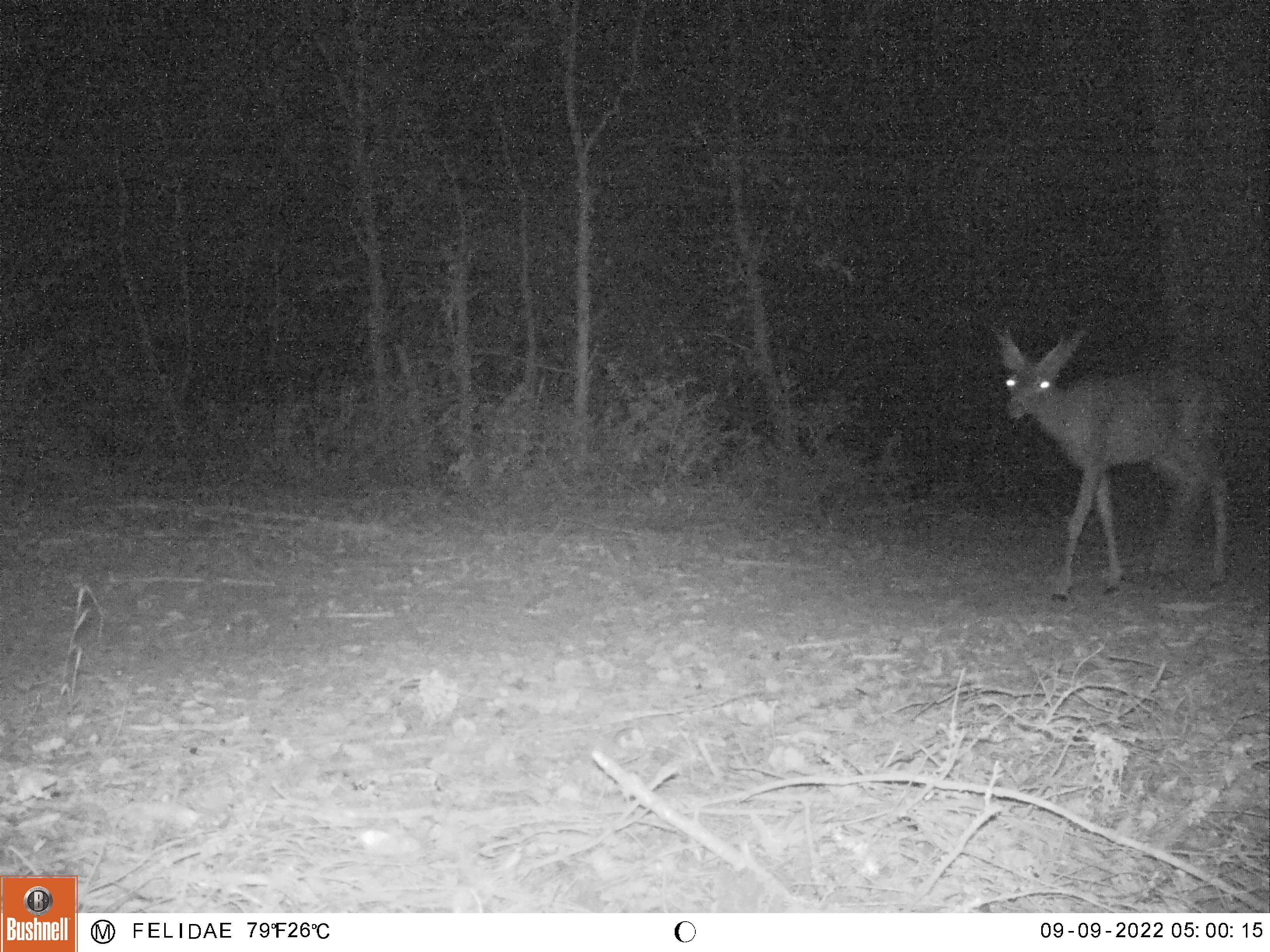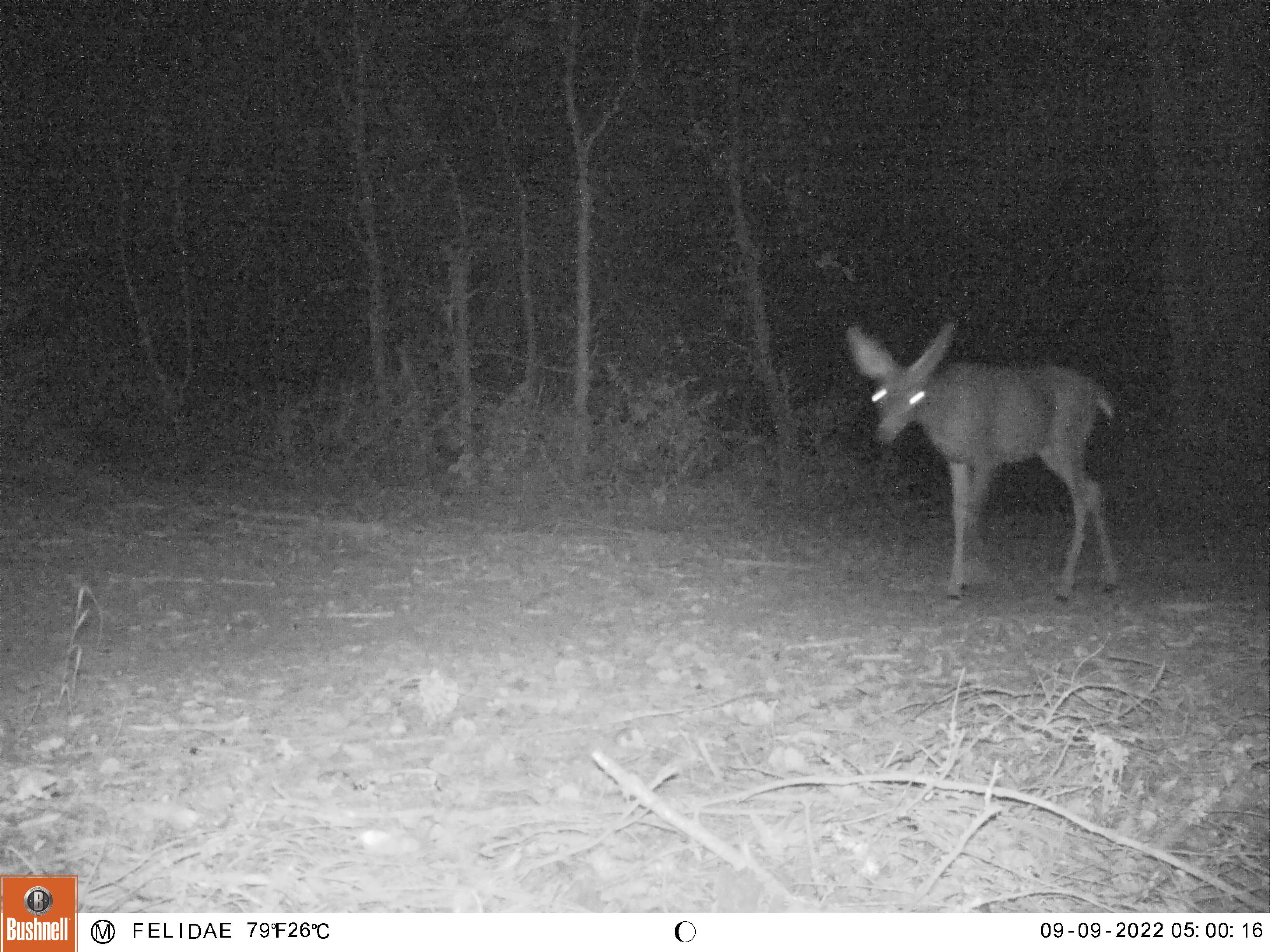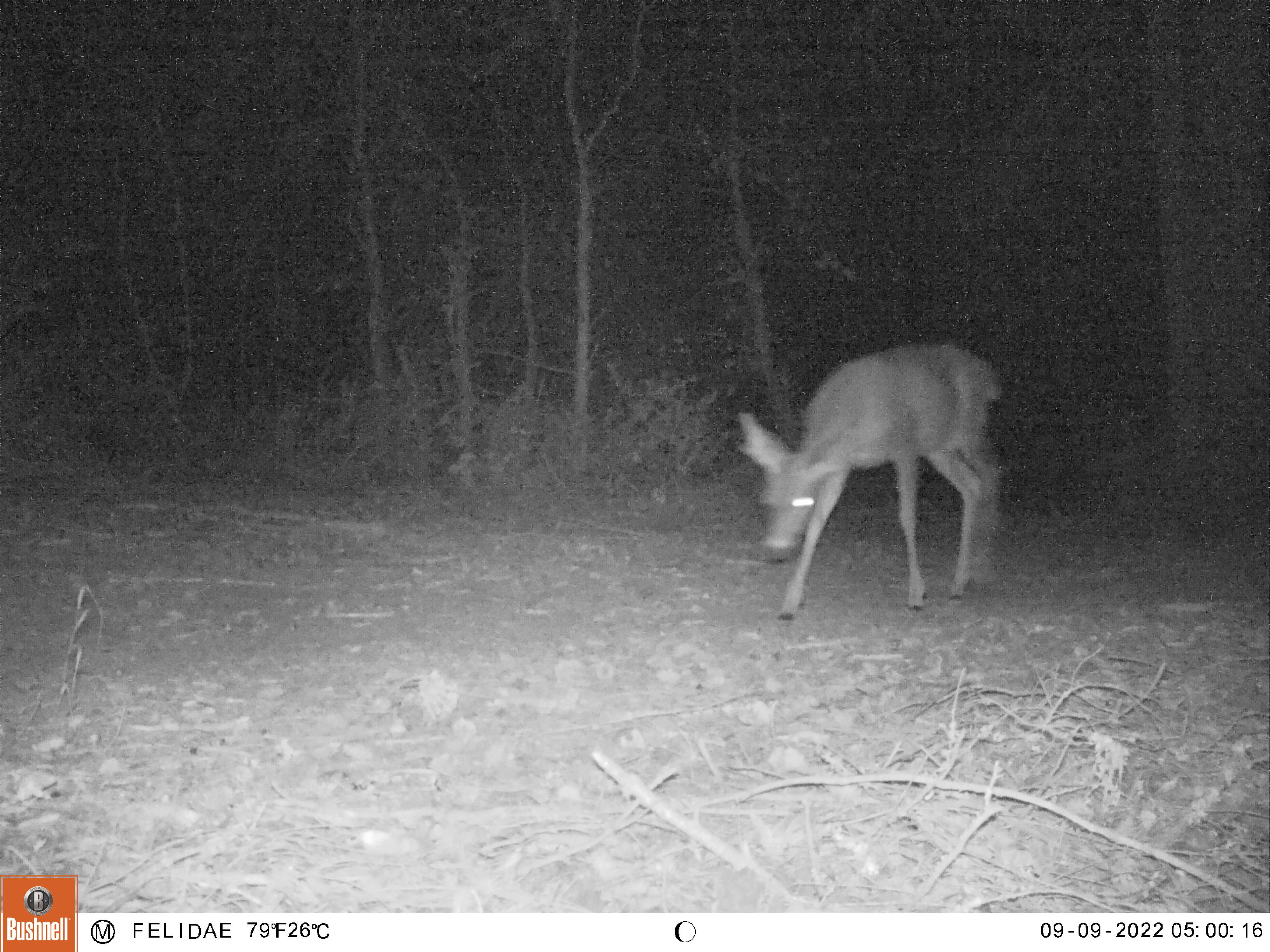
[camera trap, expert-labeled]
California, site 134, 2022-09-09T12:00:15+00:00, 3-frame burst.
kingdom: Animalia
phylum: Chordata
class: Mammalia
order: Artiodactyla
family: Cervidae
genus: Odocoileus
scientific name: Odocoileus hemionus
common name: mule deer